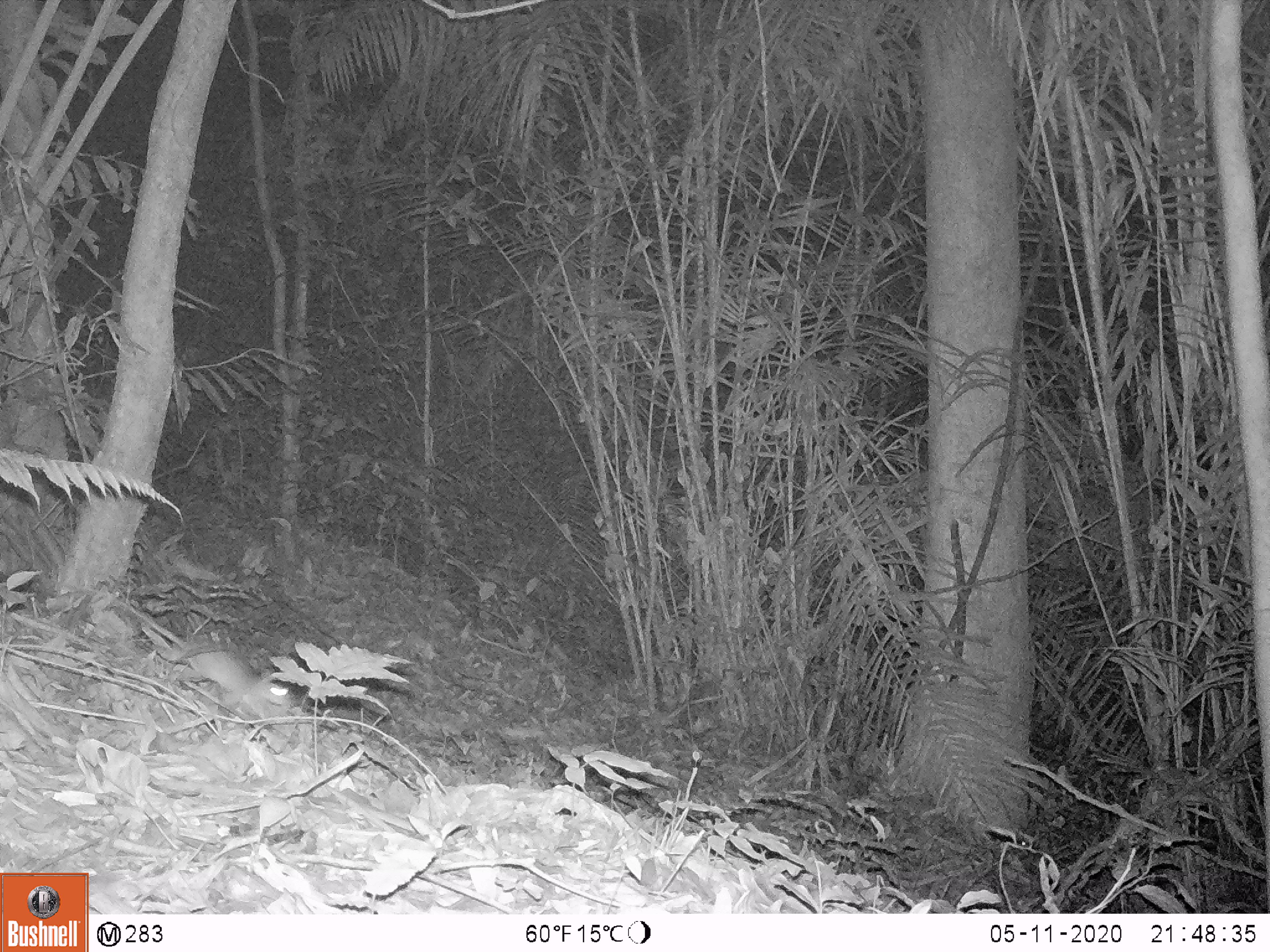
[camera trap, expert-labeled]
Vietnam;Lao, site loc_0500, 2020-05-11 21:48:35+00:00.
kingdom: Animalia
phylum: Chordata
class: Mammalia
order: Rodentia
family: Muridae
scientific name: Muridae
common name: old-world mice and rats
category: unidentified murid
Unidentified murid (old-world mice and rats) (Muridae). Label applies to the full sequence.